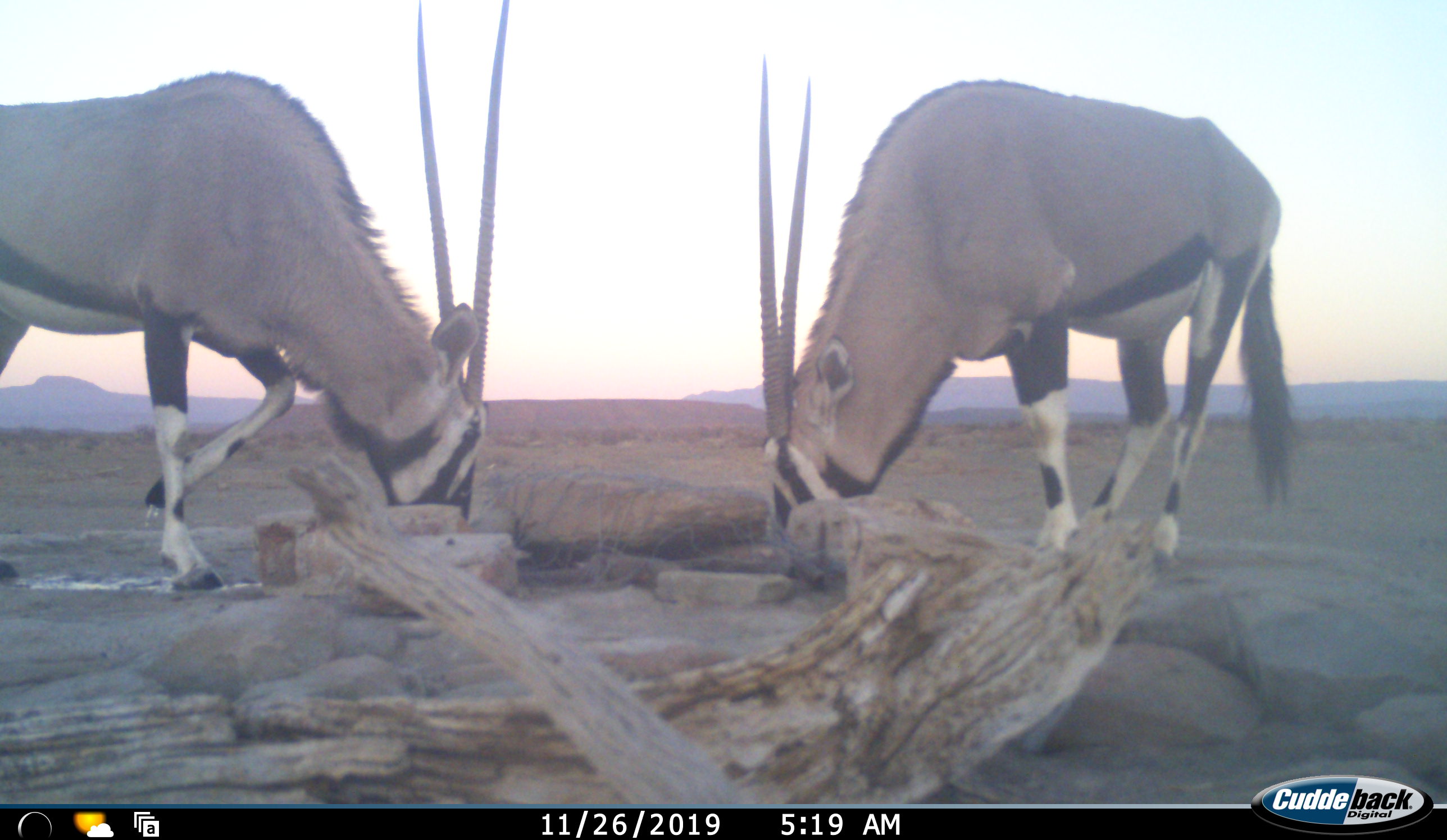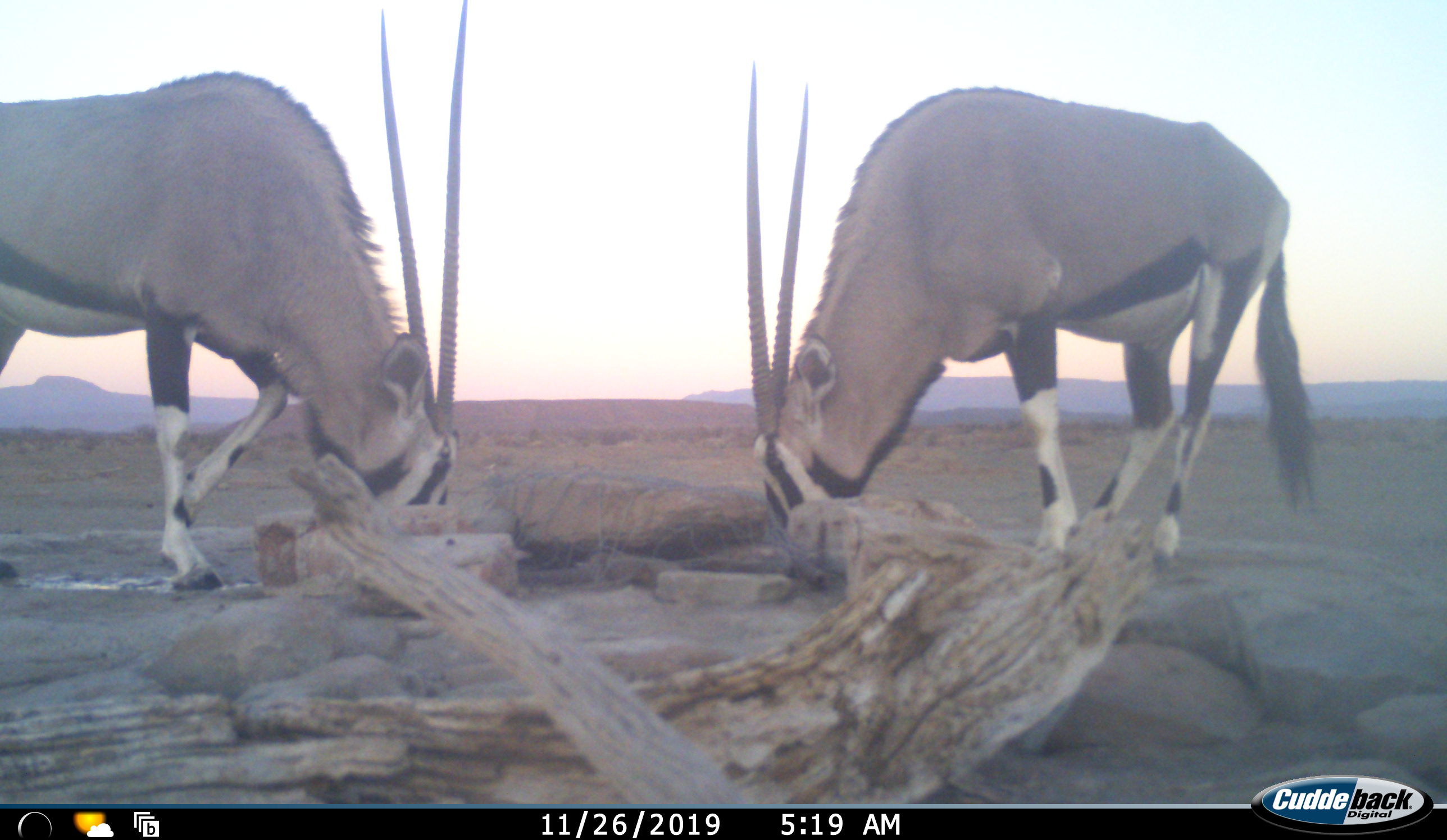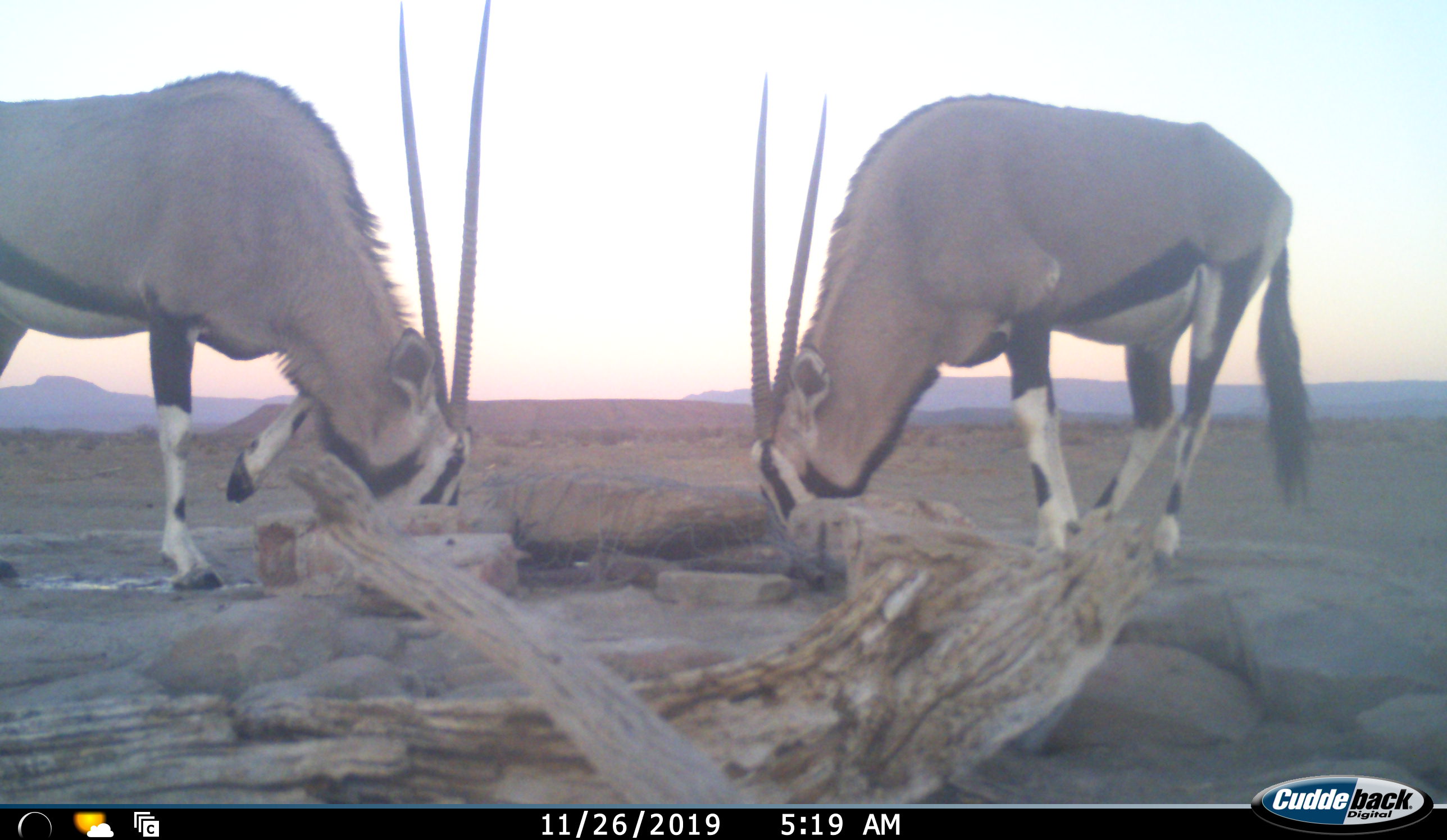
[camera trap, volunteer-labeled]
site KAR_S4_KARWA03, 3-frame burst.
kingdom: Animalia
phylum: Chordata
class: Mammalia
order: Artiodactyla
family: Bovidae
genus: Oryx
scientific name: Oryx gazella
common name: gemsbok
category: oryx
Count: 2.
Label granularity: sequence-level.